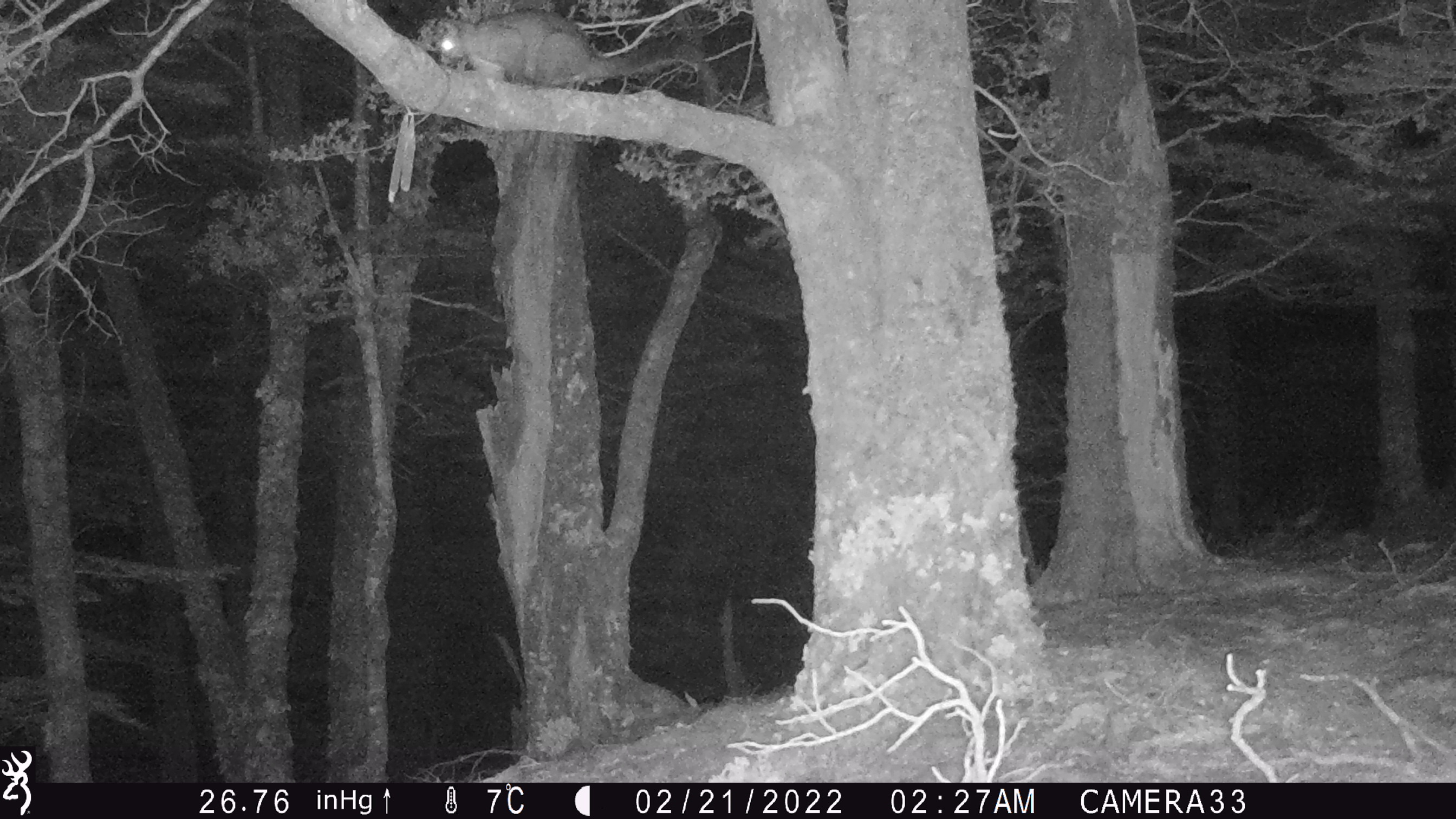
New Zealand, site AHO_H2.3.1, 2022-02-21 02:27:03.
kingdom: Animalia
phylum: Chordata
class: Mammalia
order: Diprotodontia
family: Phalangeridae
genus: Trichosurus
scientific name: Trichosurus vulpecula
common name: common brushtail possum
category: possum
Possum (common brushtail possum) (Trichosurus vulpecula).